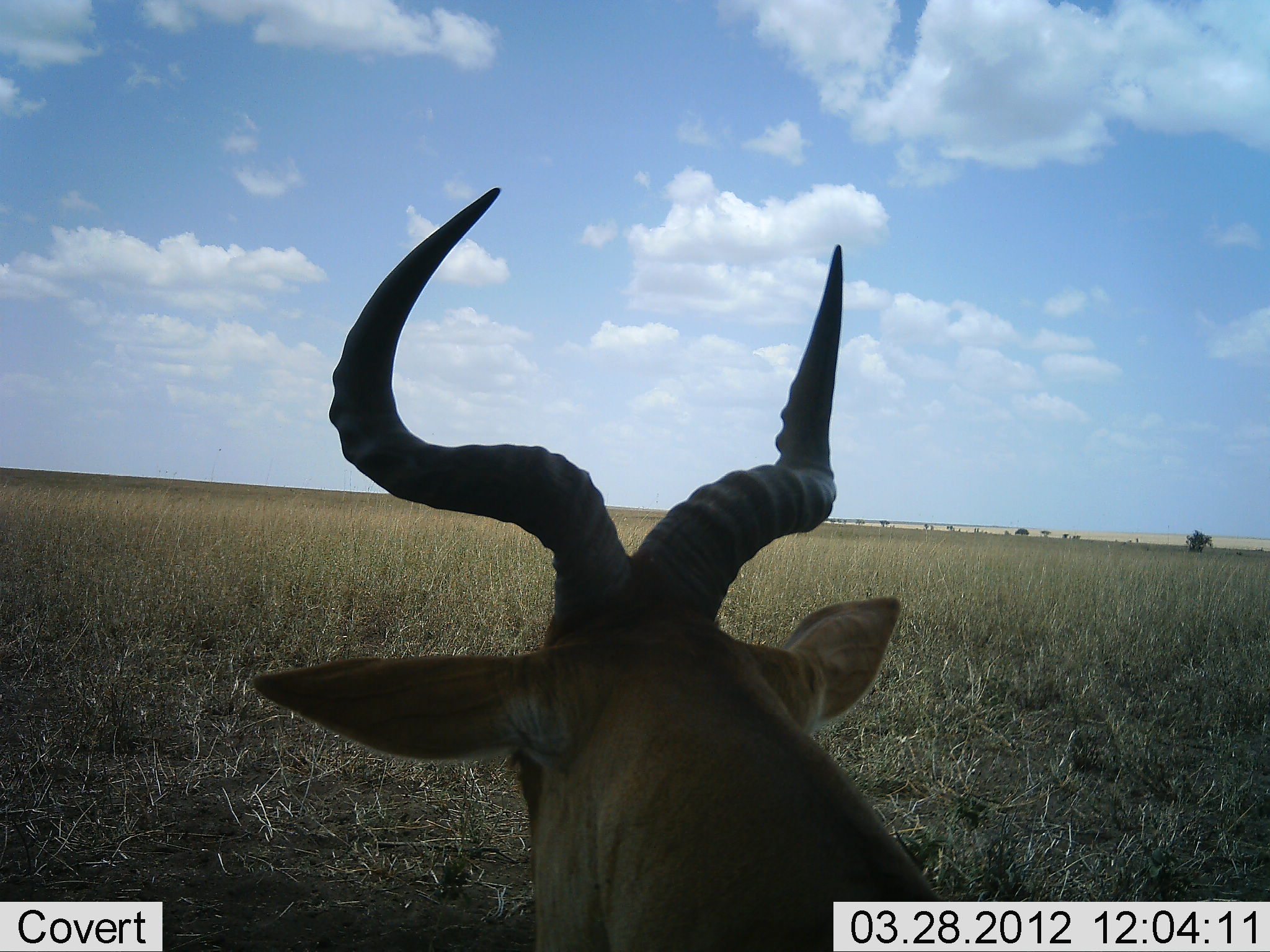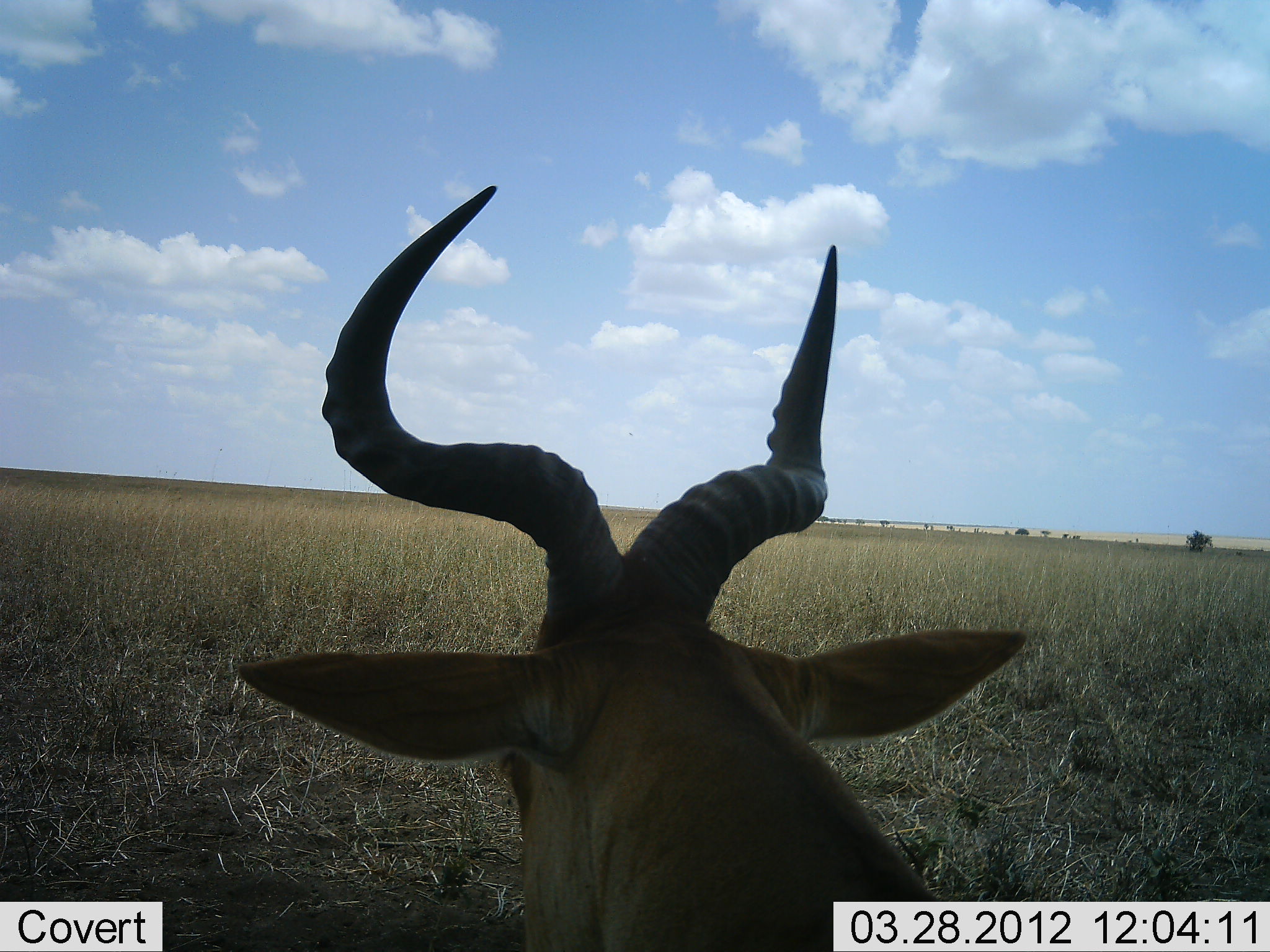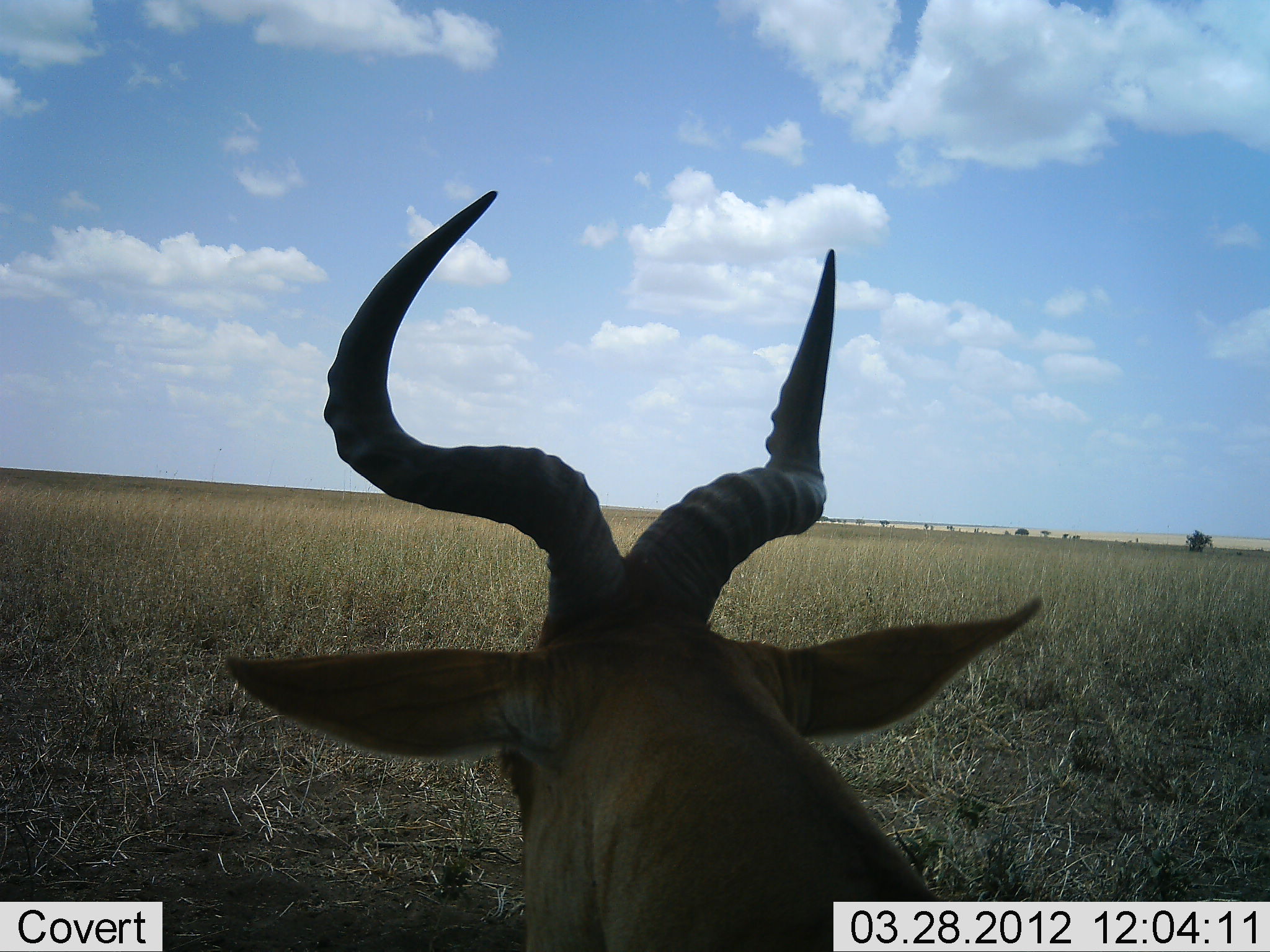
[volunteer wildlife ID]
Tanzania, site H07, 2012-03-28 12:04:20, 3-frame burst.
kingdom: Animalia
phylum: Chordata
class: Mammalia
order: Artiodactyla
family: Bovidae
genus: Alcelaphus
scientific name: Alcelaphus buselaphus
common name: hartebeest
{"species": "hartebeest (Alcelaphus buselaphus)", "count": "1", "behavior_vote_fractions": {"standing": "33%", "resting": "71%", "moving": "0%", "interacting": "0%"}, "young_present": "0%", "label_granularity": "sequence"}